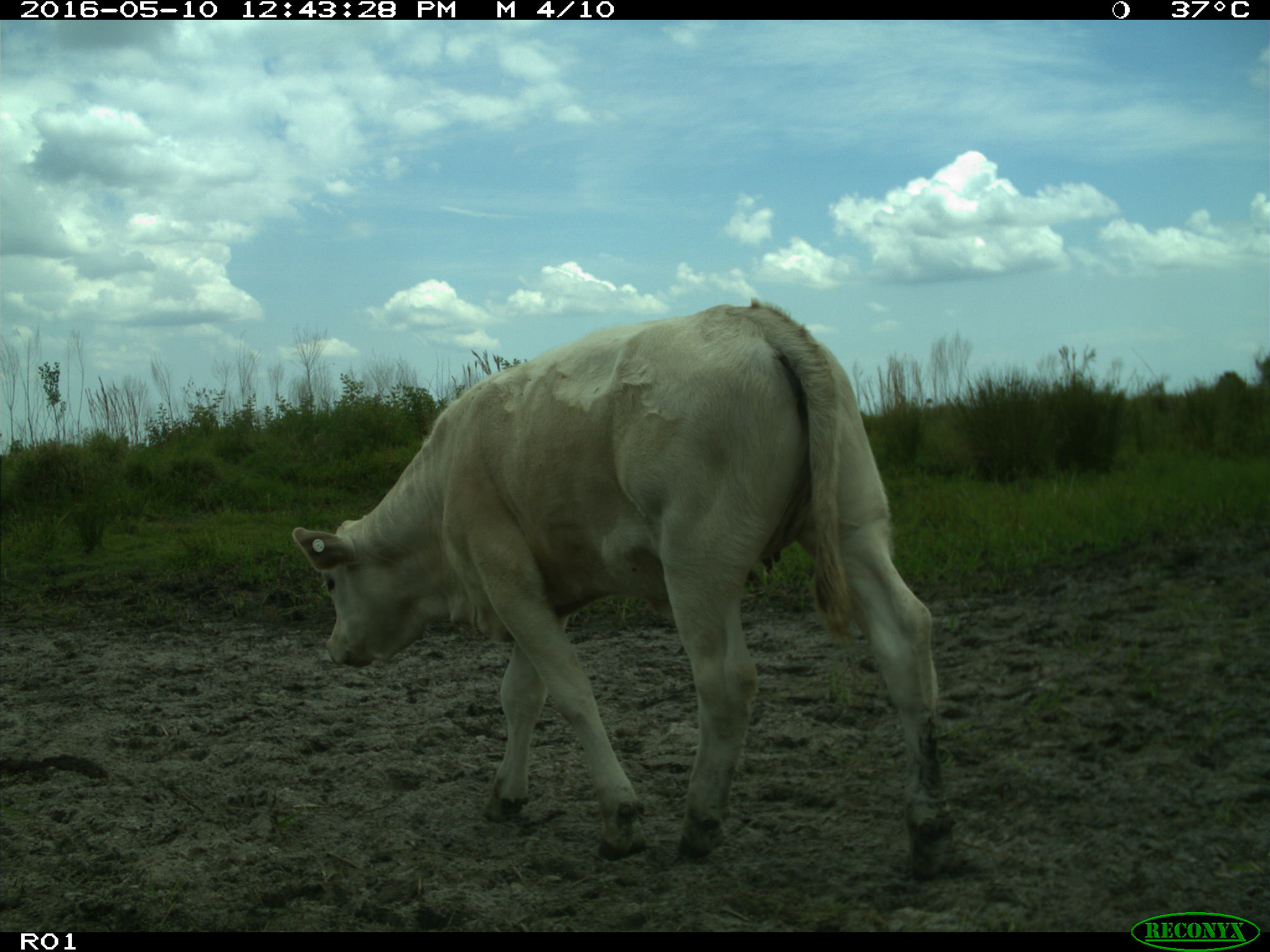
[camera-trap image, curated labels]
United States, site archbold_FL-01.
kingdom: Animalia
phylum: Chordata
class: Mammalia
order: Artiodactyla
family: Bovidae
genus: Bos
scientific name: Bos taurus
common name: domestic cow